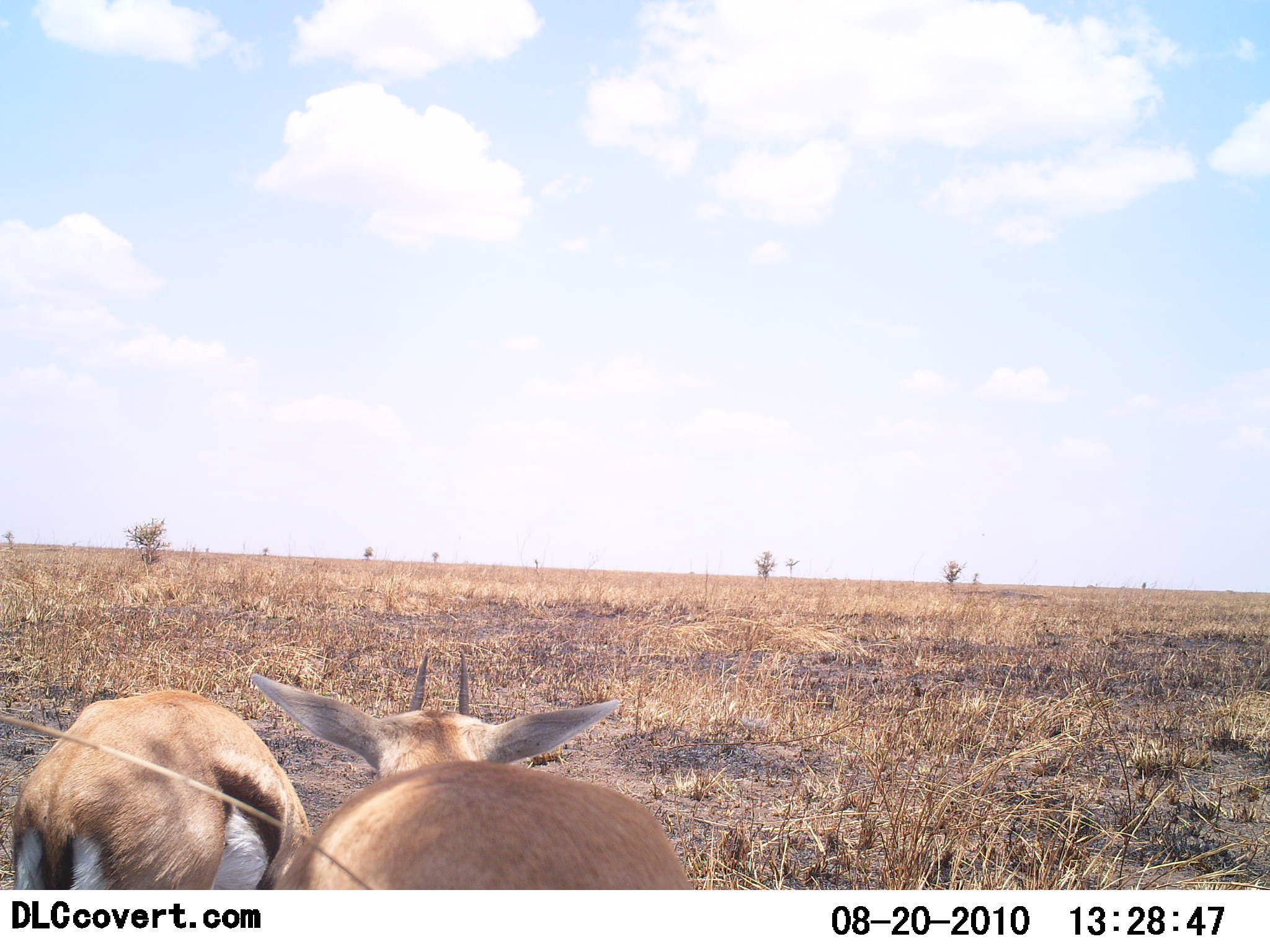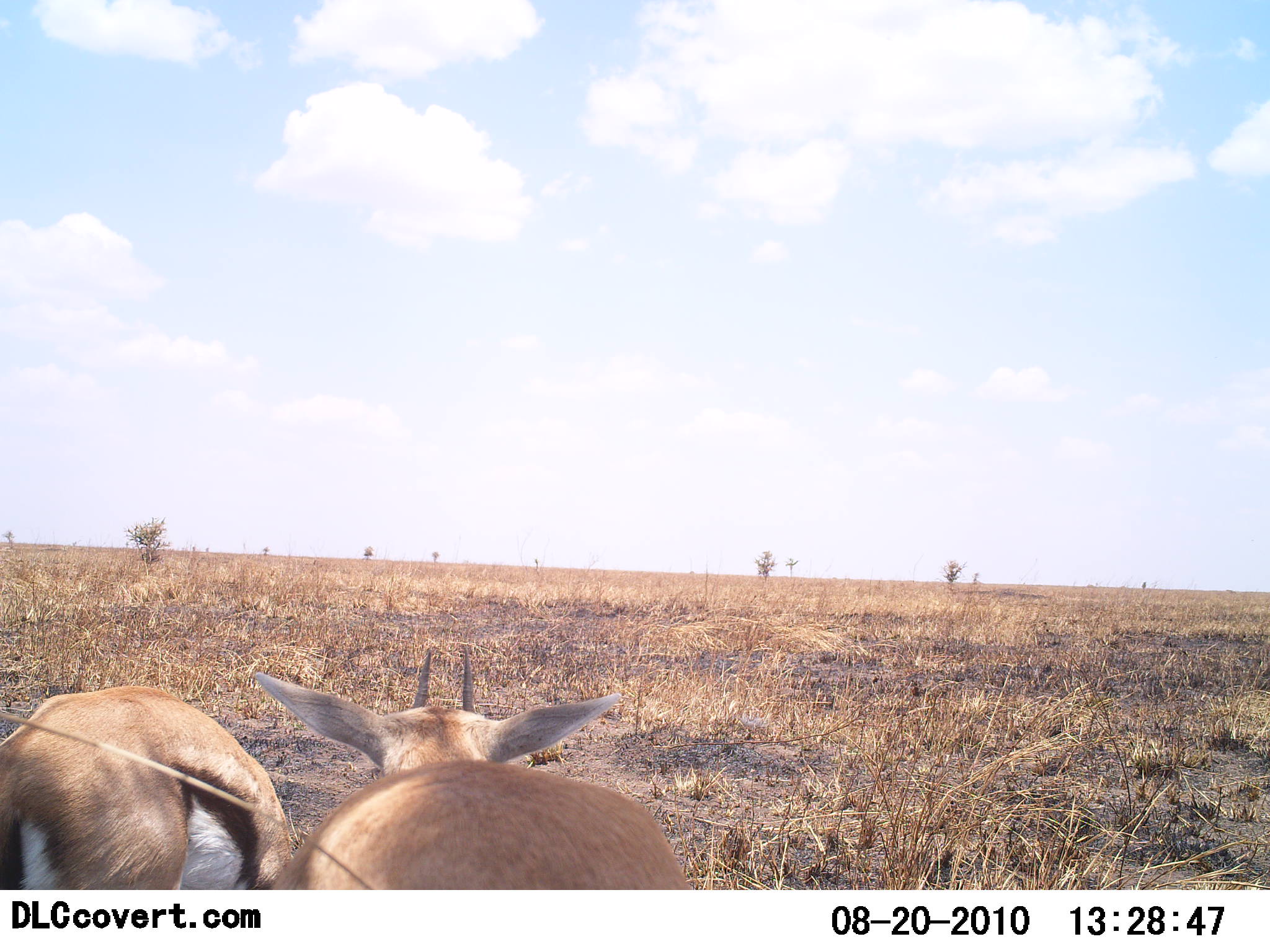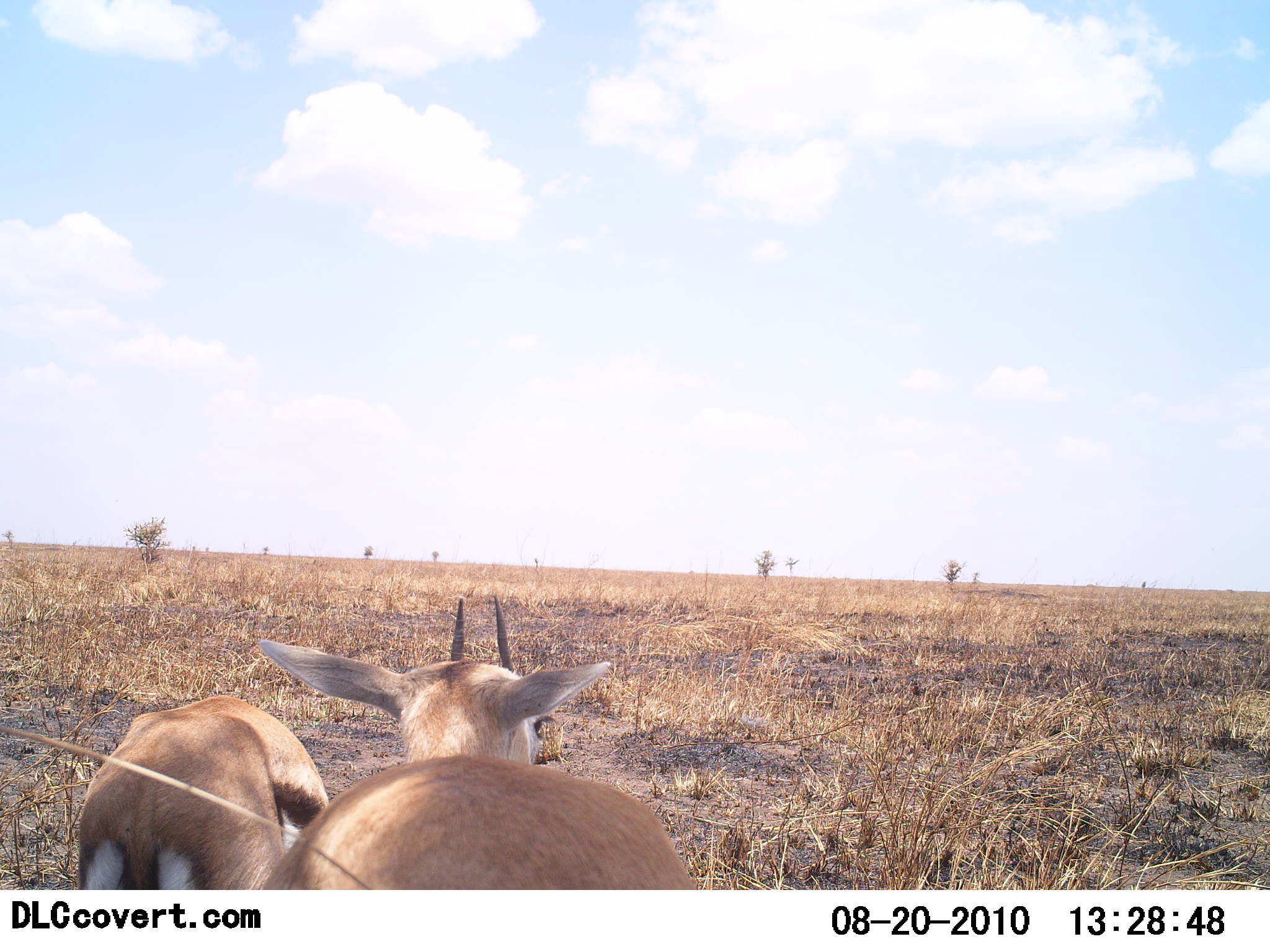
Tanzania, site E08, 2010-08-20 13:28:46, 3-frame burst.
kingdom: Animalia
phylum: Chordata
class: Mammalia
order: Artiodactyla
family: Bovidae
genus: Eudorcas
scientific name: Eudorcas thomsonii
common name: thomson's gazelle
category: gazellethomsons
Gazellethomsons (thomson's gazelle) (Eudorcas thomsonii), count 2. Behavior (volunteer vote fractions): standing 57%, resting 0%, moving 5%, interacting 10%. Young present (vote fraction): 0%. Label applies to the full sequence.